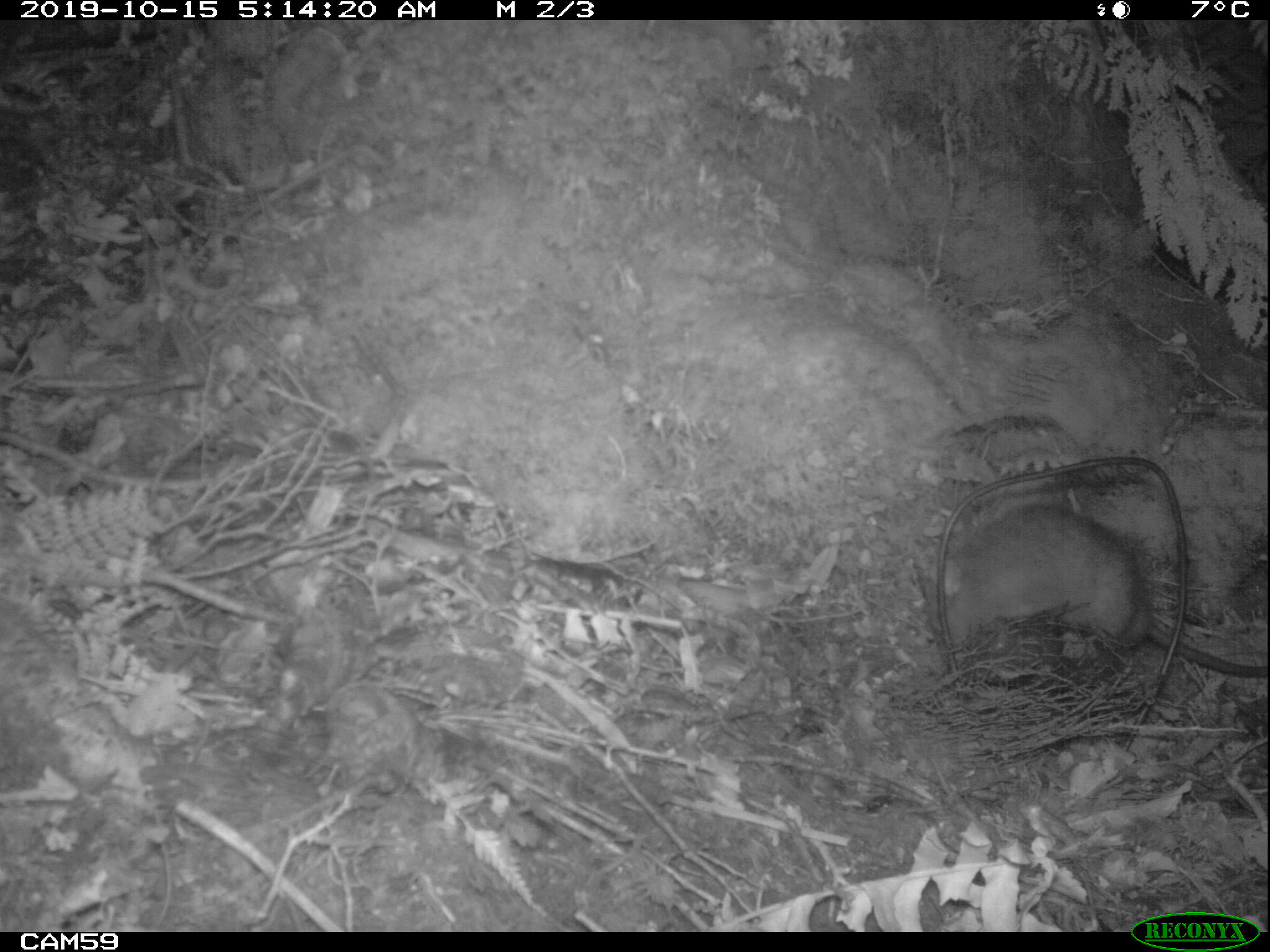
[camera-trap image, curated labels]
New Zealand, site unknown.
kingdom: Animalia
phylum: Chordata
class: Mammalia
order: Rodentia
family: Muridae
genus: Rattus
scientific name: Rattus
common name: rat